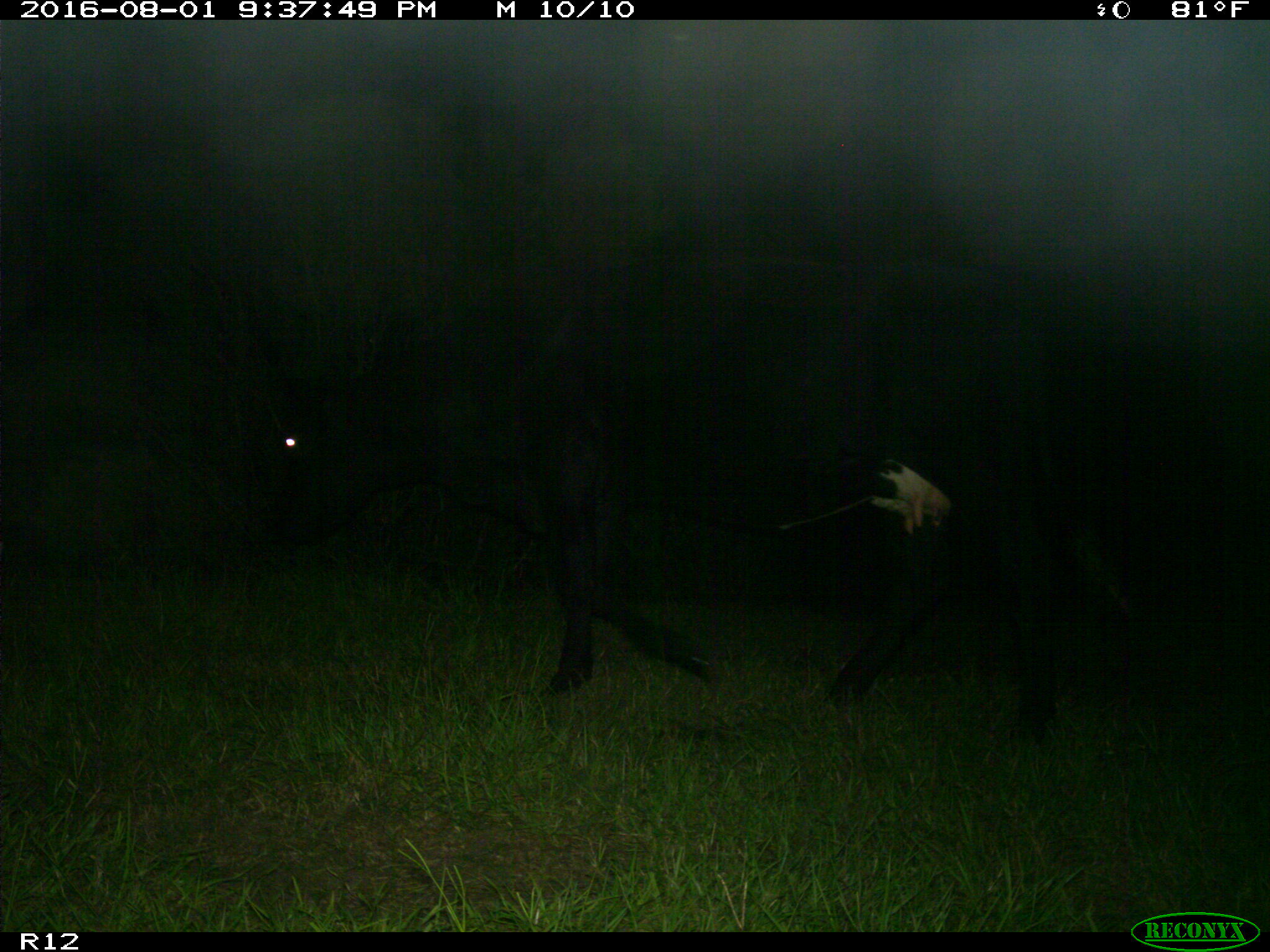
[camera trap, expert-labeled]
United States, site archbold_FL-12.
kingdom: Animalia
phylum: Chordata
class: Mammalia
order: Artiodactyla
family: Bovidae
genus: Bos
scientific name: Bos taurus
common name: domestic cow